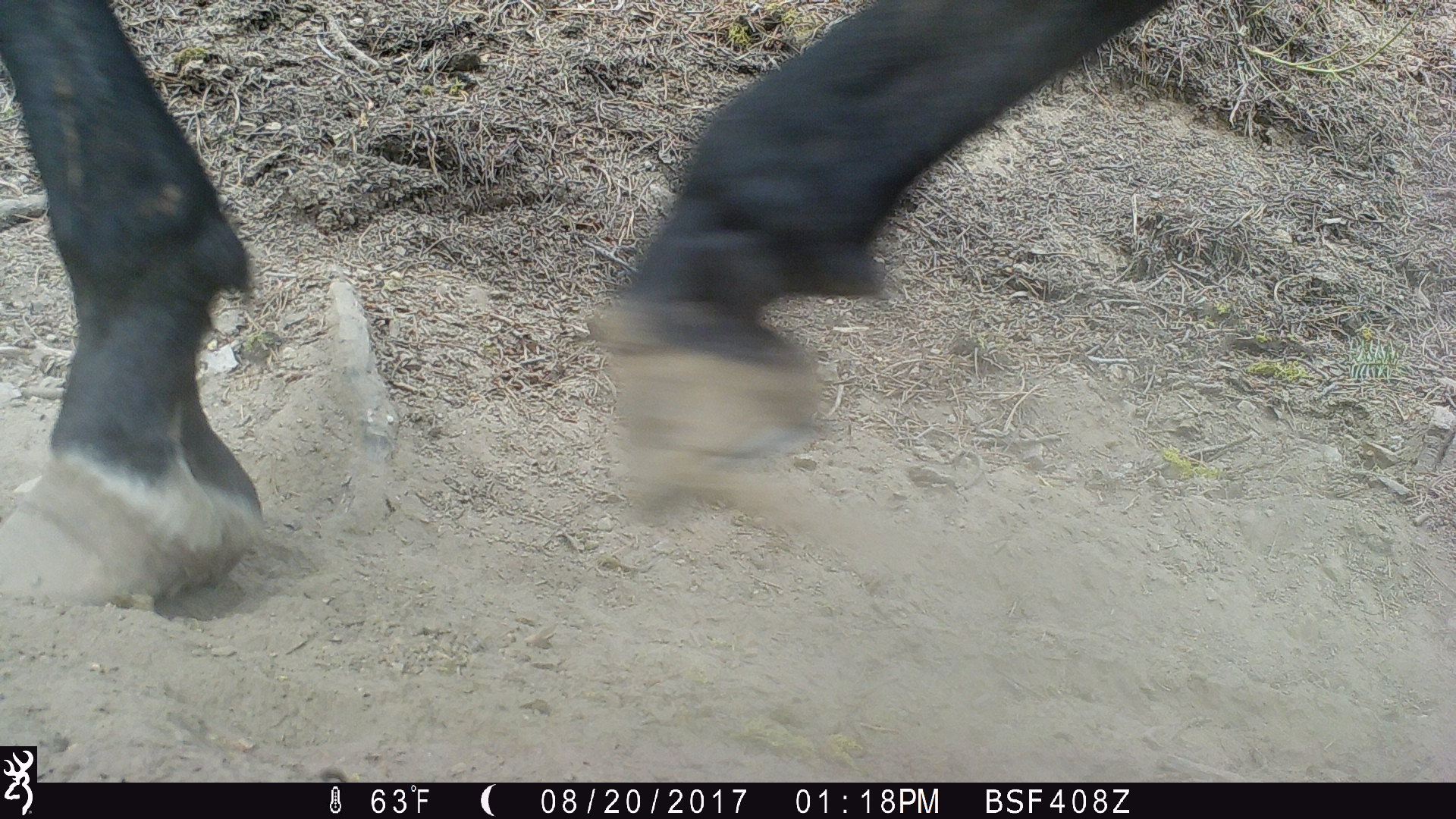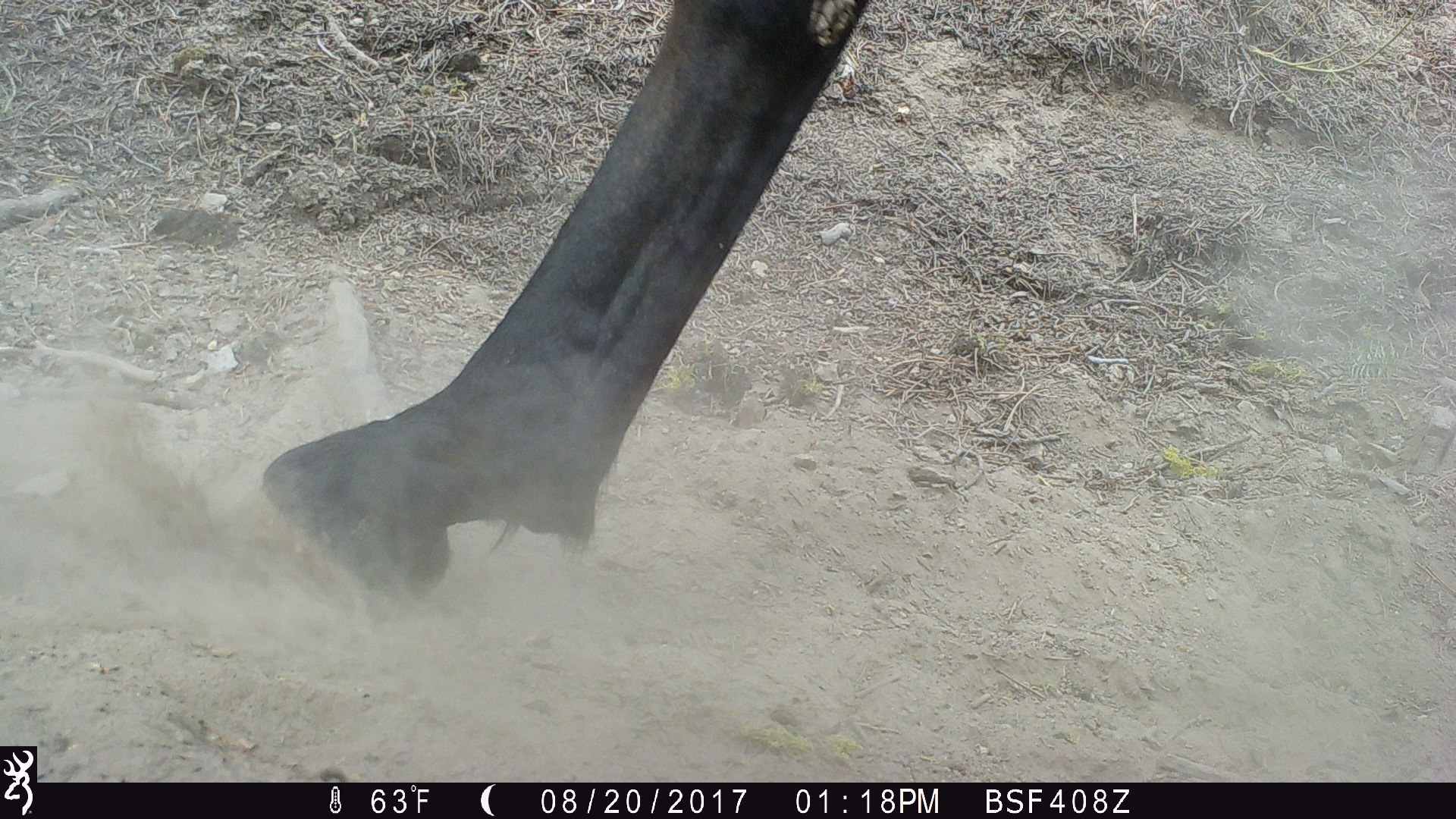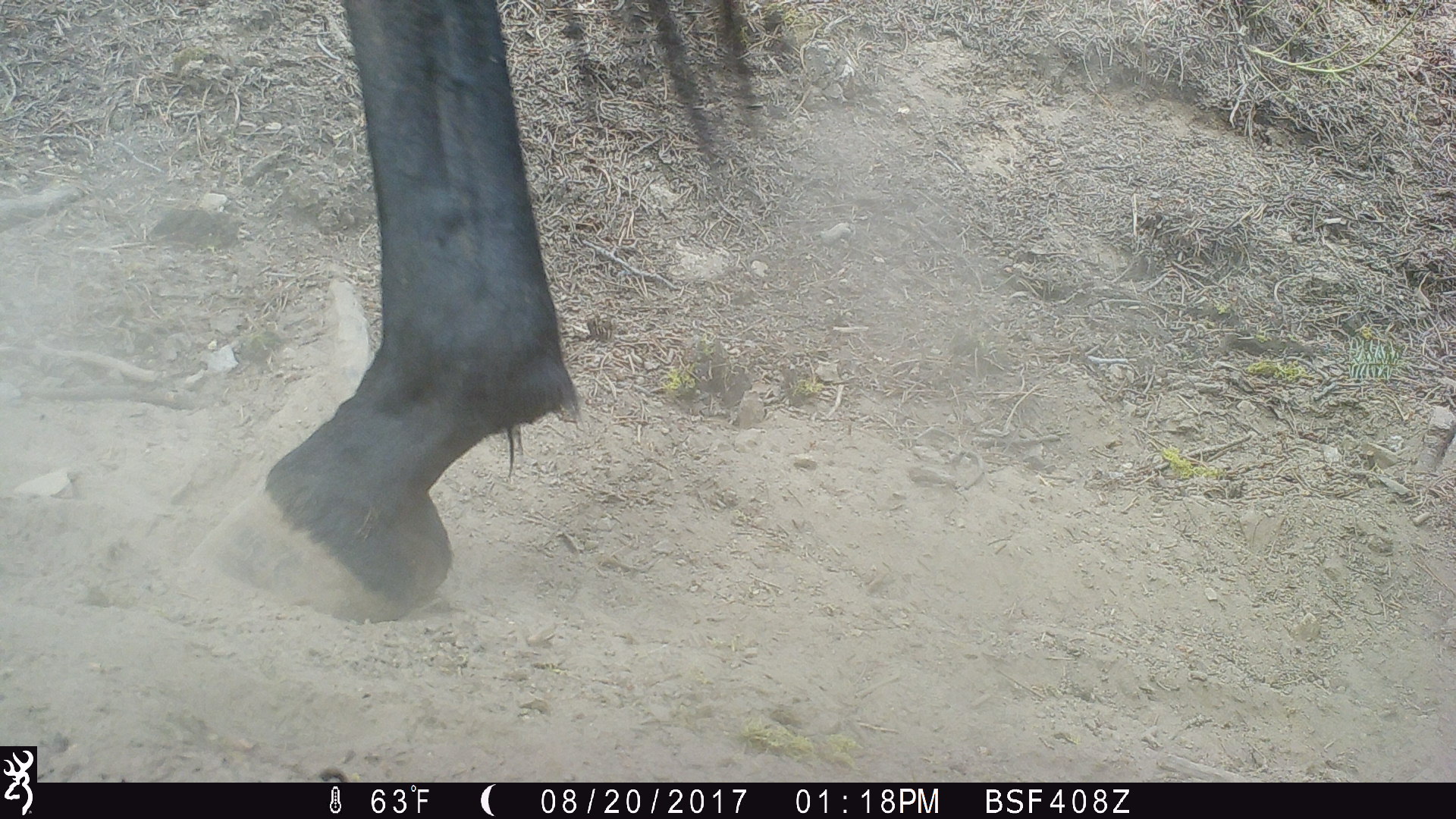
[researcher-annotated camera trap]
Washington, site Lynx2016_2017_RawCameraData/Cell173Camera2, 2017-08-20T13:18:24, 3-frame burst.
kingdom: Animalia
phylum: Chordata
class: Mammalia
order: Perissodactyla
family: Equidae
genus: Equus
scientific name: Equus caballus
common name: domestic horse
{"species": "domestic horse (Equus caballus)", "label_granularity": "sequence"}